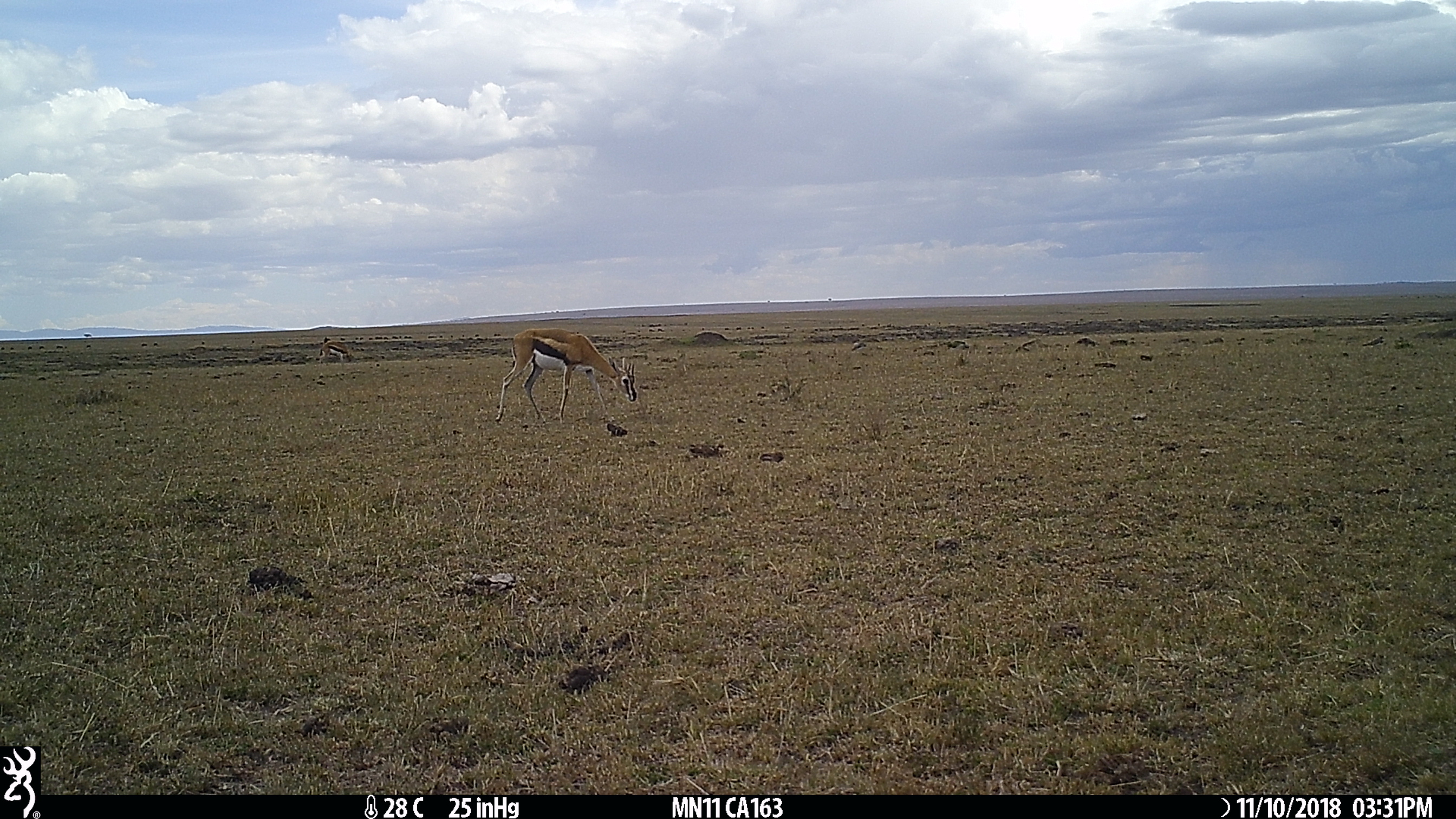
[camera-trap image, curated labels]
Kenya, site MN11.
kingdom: Animalia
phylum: Chordata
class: Mammalia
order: Artiodactyla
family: Bovidae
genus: Eudorcas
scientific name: Eudorcas thomsonii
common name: thomon's gazelle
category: gazelle thomsons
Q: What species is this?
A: Gazelle thomsons (thomon's gazelle) (Eudorcas thomsonii).